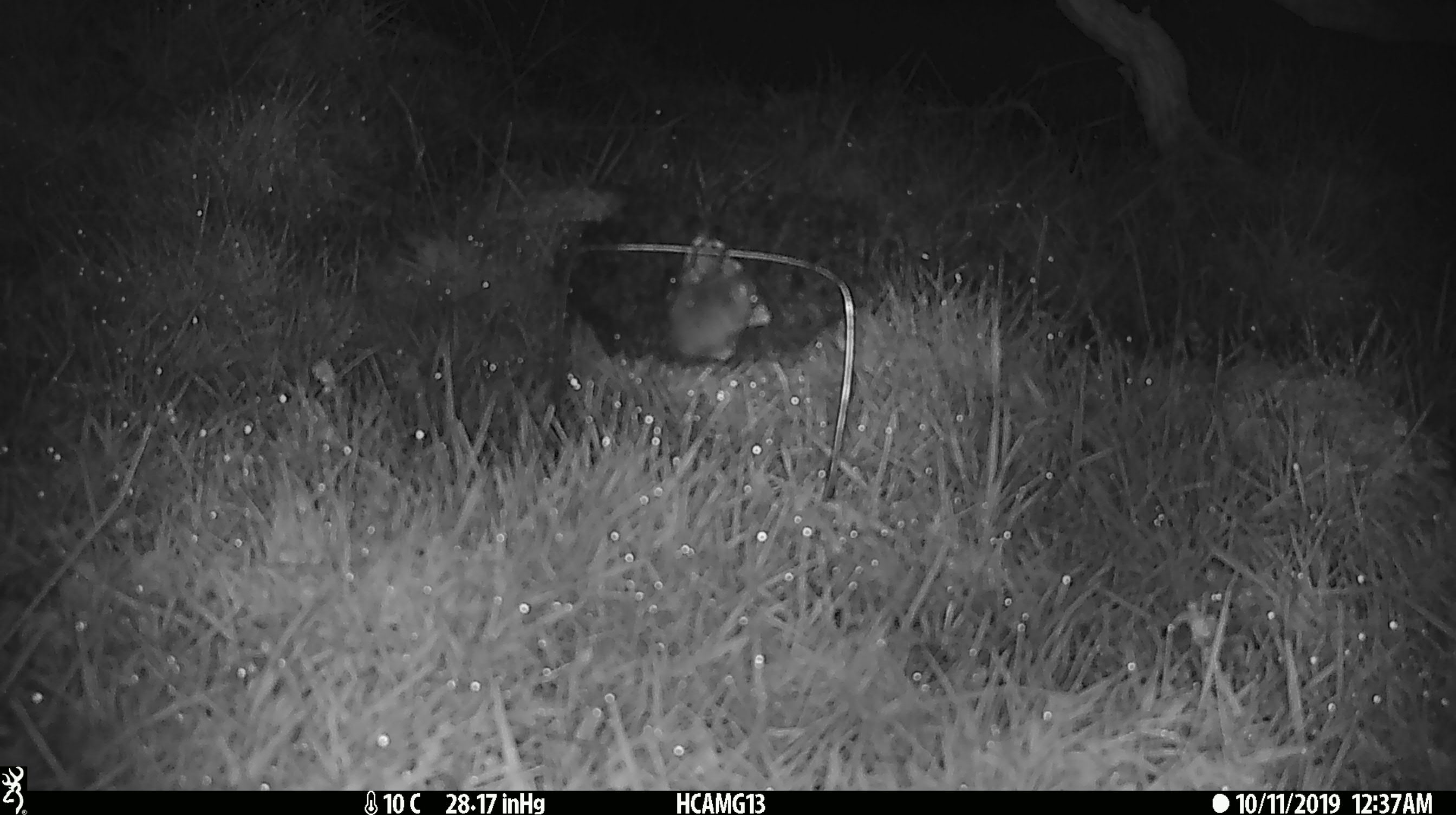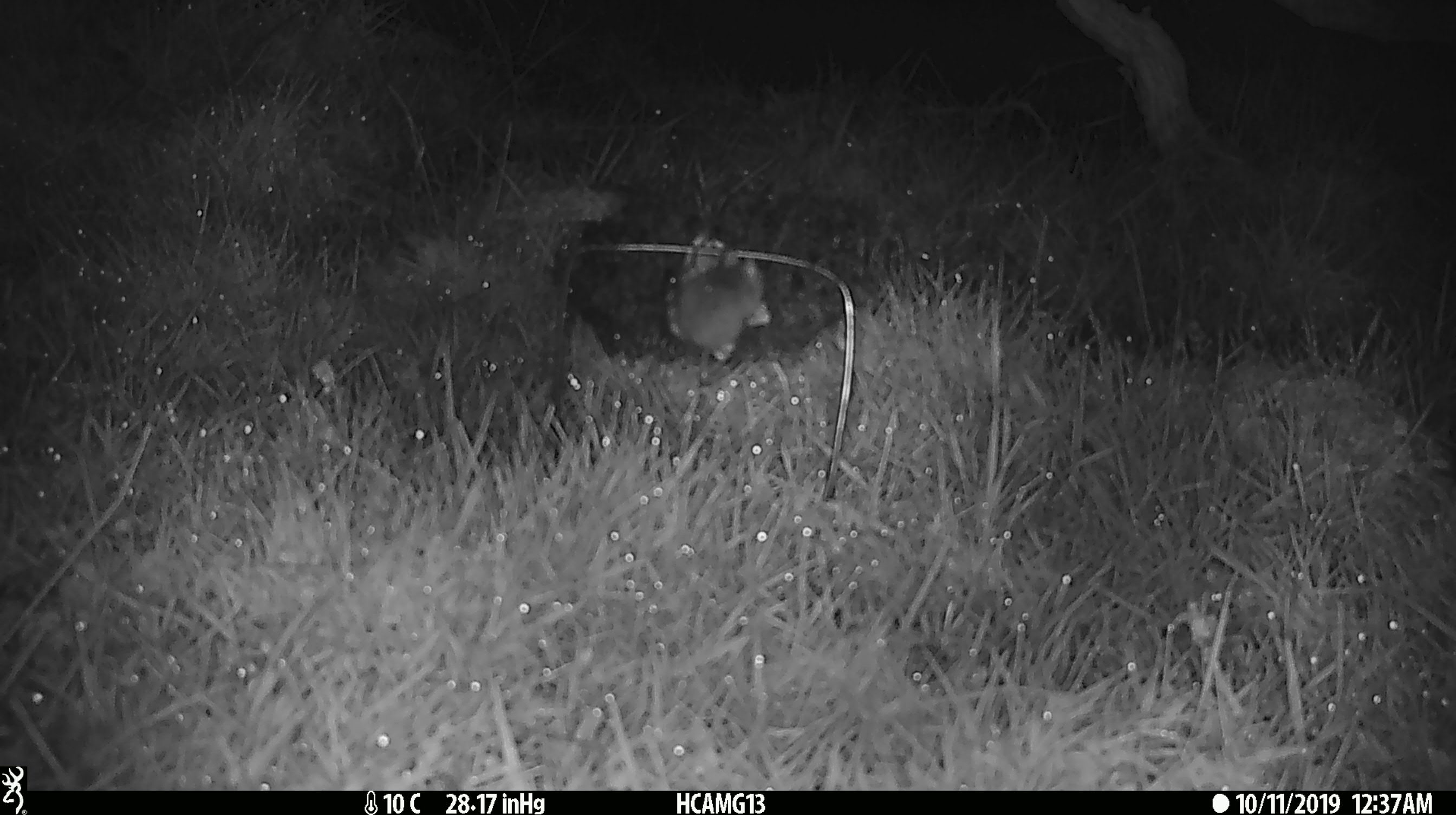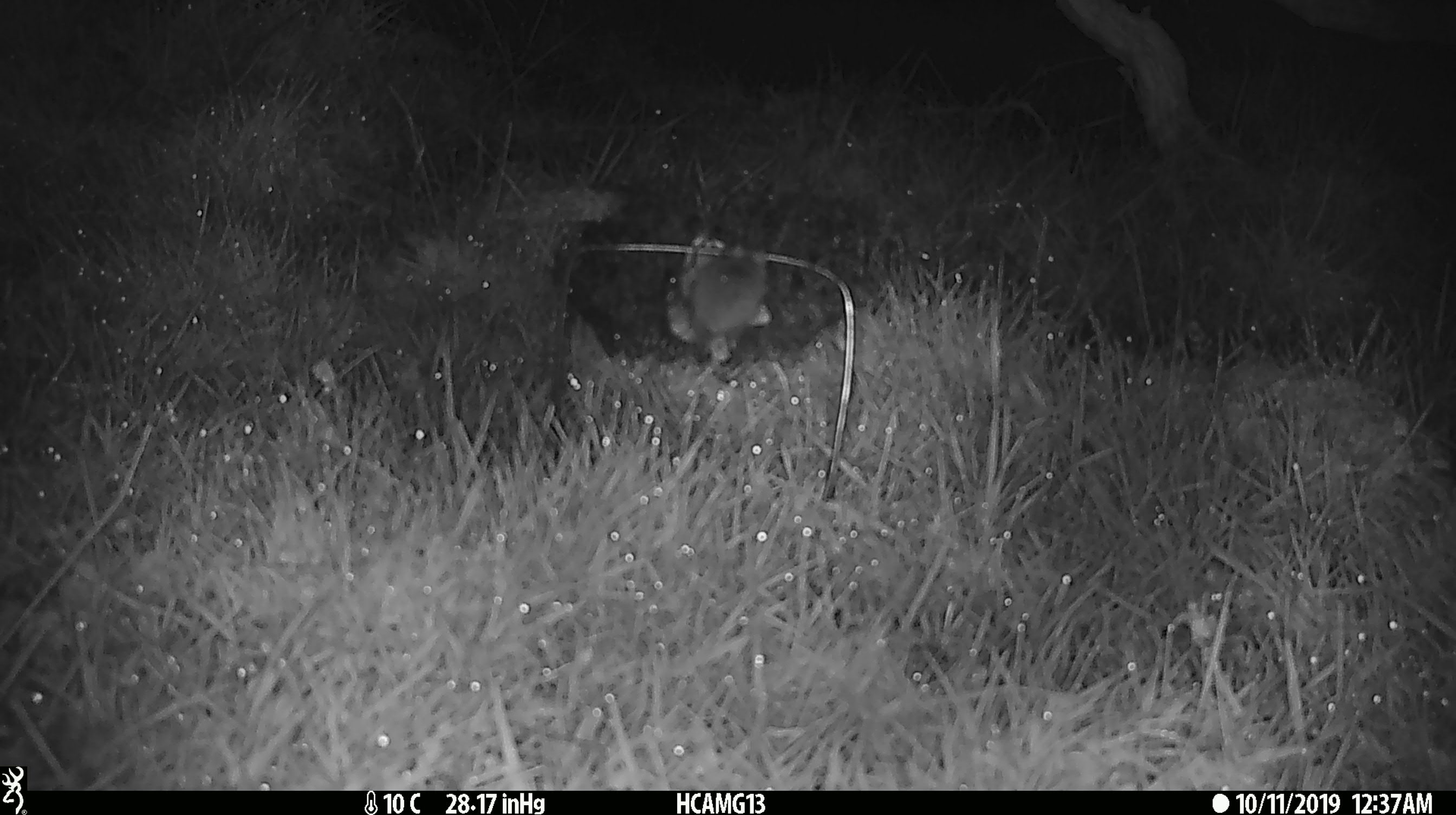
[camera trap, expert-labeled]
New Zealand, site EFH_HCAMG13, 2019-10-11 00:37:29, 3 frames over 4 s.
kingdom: Animalia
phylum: Chordata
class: Mammalia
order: Rodentia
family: Muridae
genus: Mus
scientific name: Mus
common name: mouse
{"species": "mouse (Mus)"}